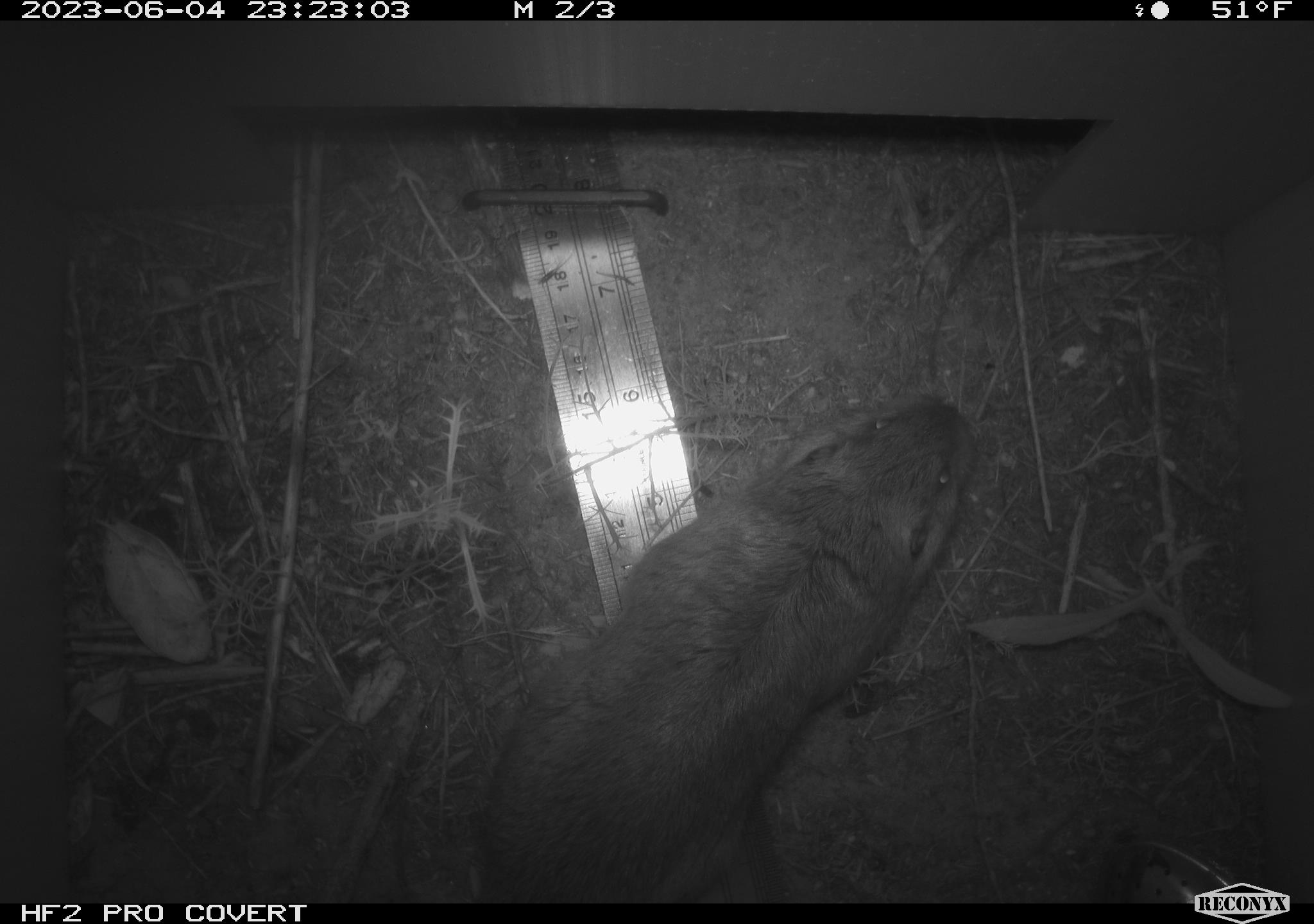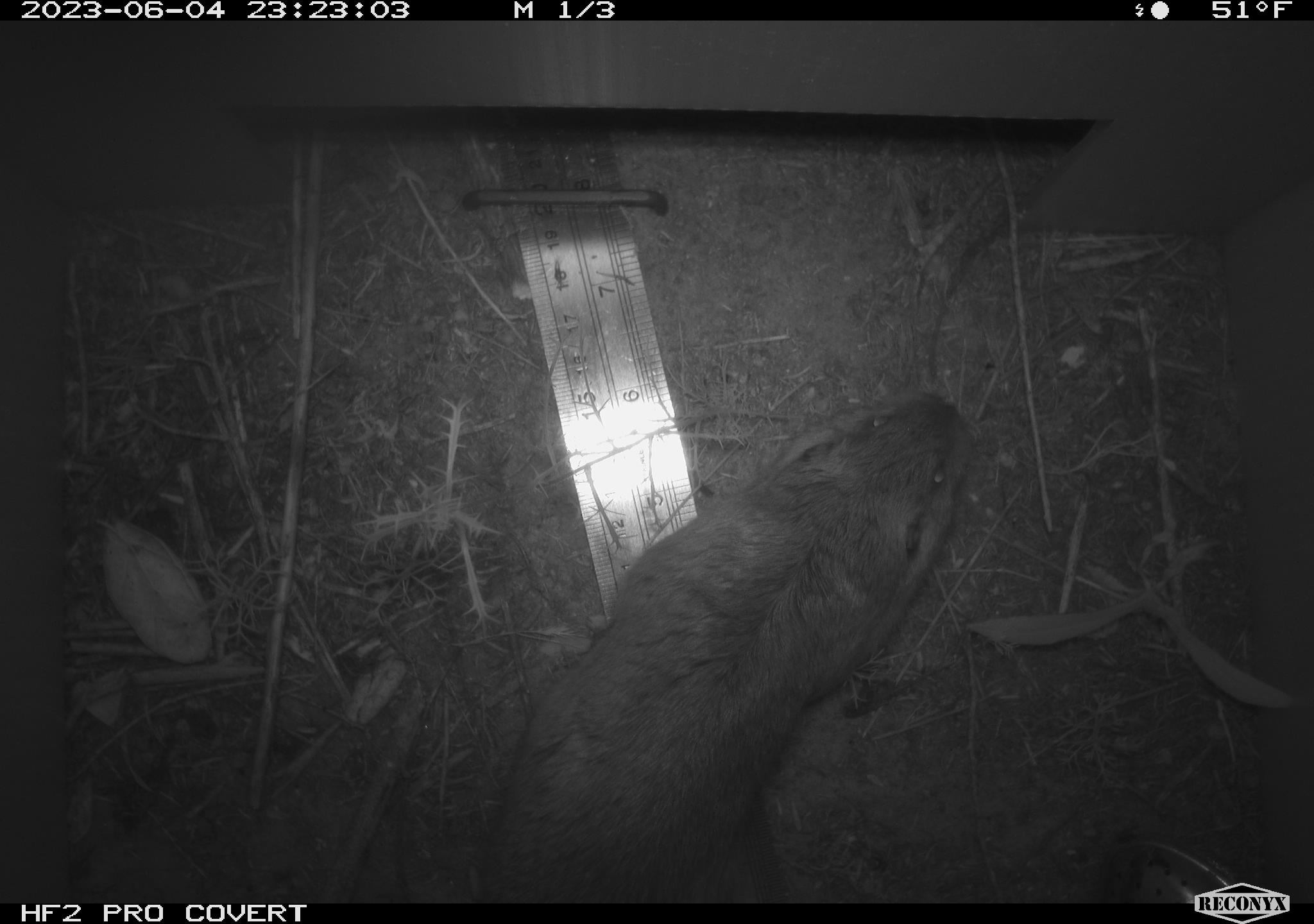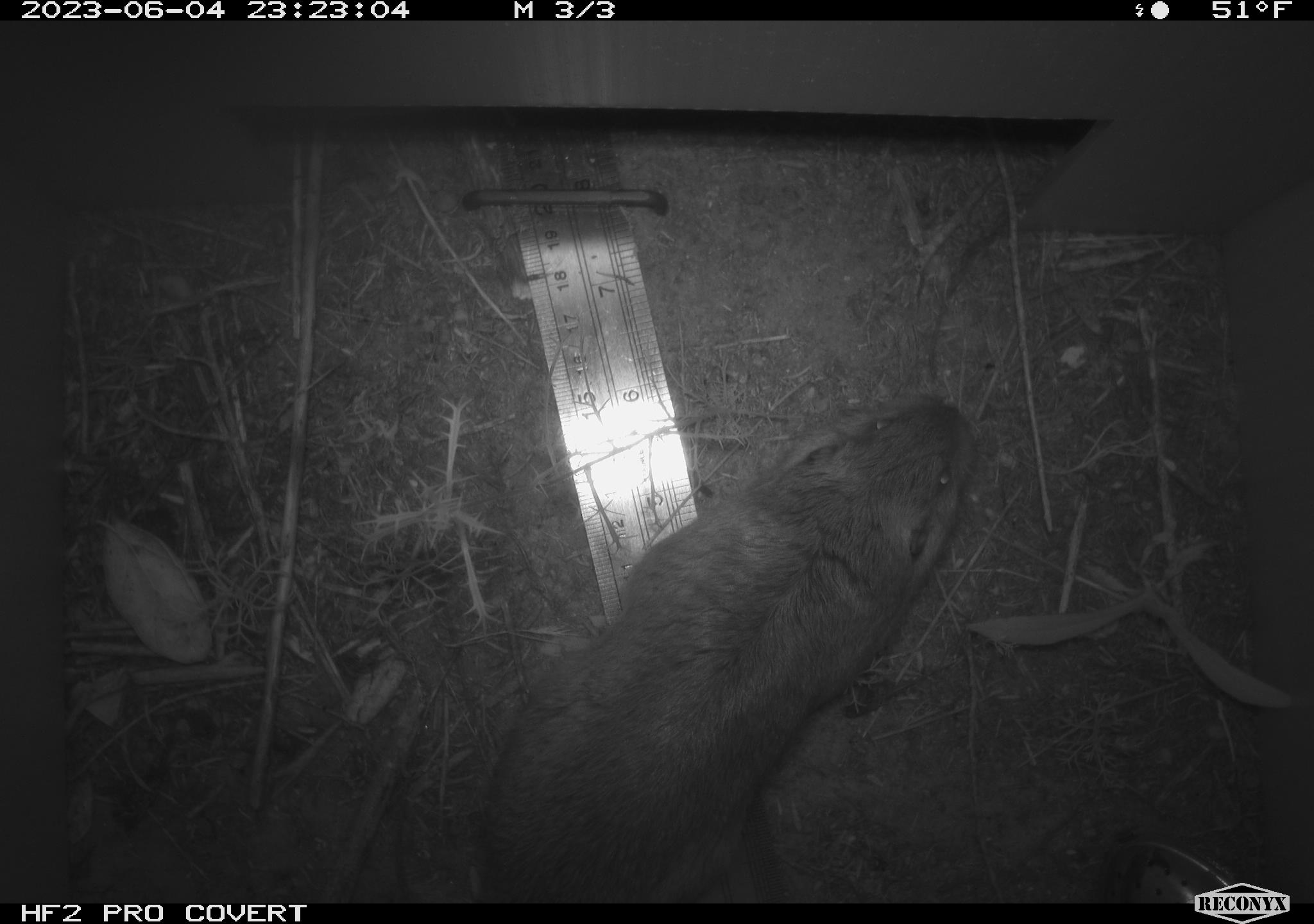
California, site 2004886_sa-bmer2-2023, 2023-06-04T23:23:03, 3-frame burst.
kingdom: Animalia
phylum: Chordata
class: Mammalia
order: Rodentia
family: Cricetidae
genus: Microtus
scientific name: Microtus californicus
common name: california vole